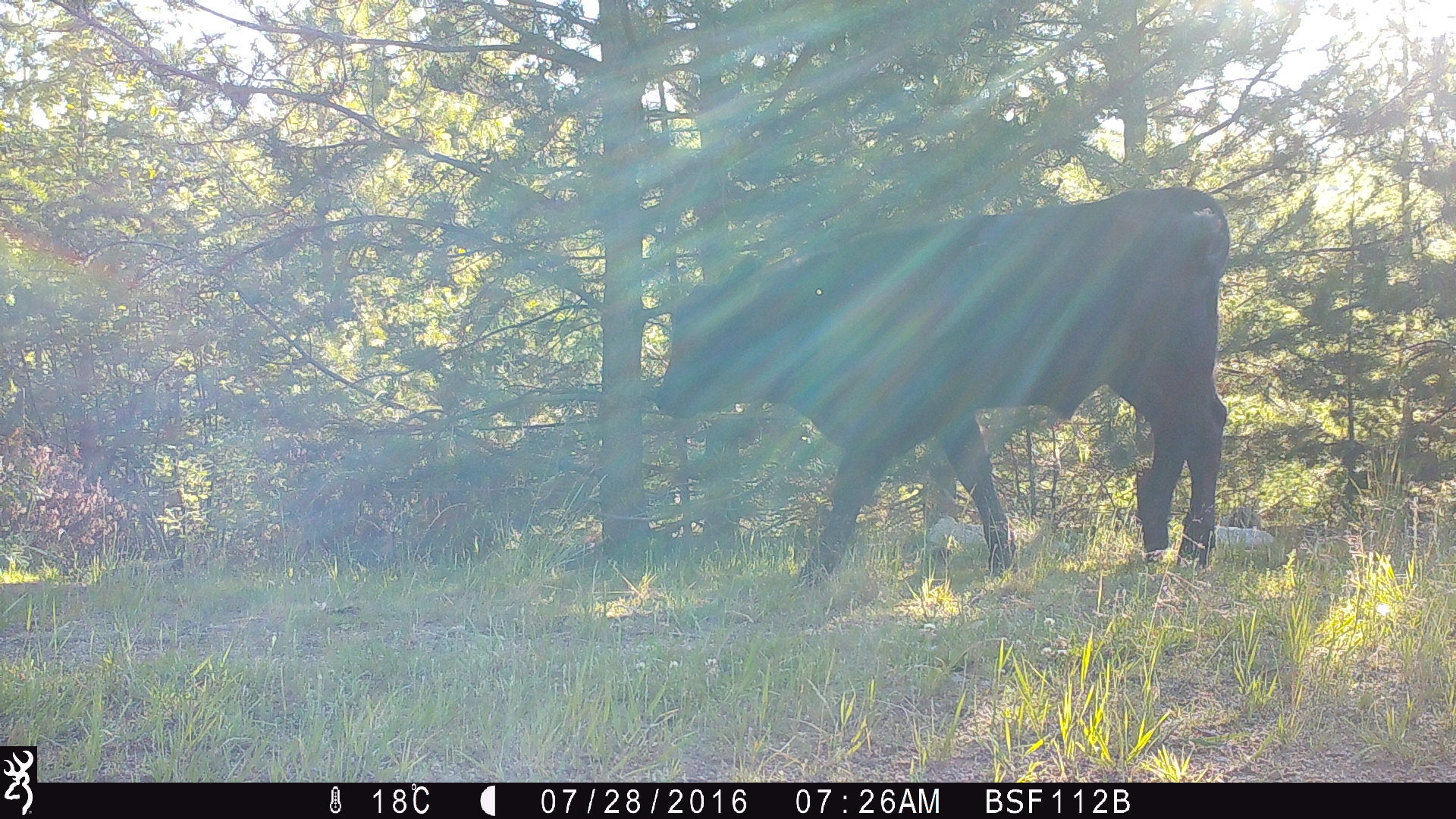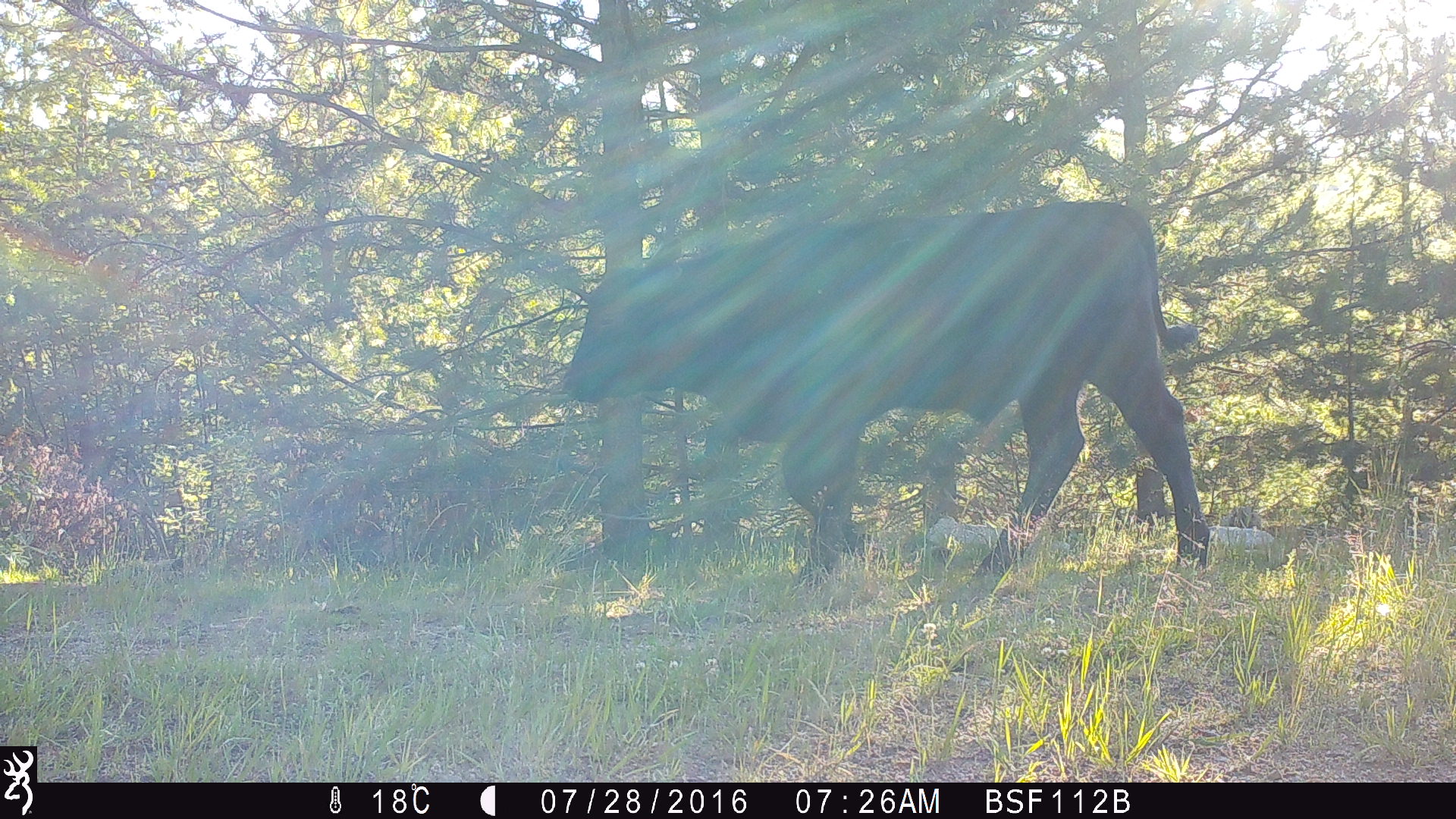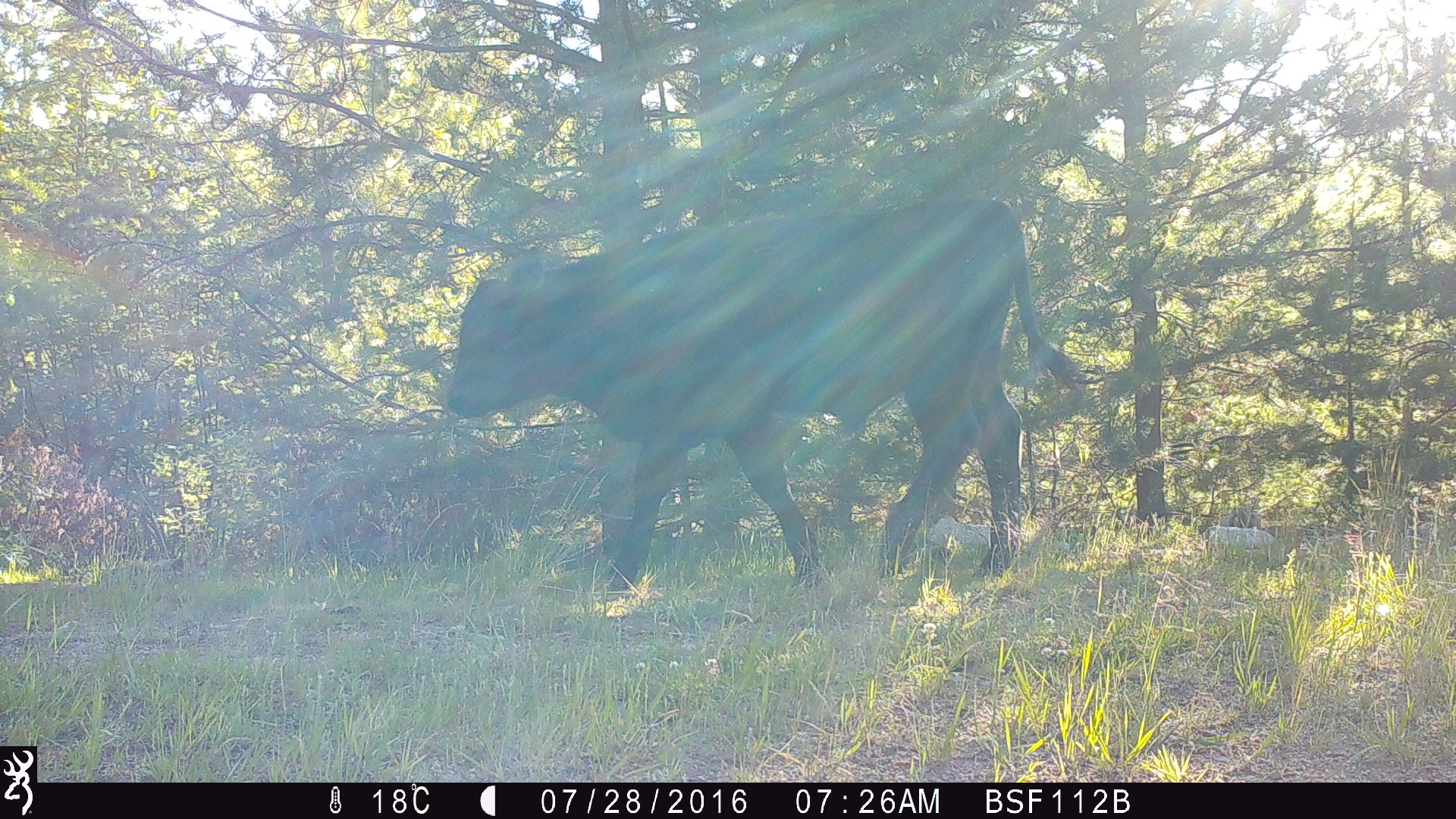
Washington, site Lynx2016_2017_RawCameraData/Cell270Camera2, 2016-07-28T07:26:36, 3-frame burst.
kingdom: Animalia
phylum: Chordata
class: Mammalia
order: Artiodactyla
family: Bovidae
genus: Bos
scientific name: Bos taurus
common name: domestic cattle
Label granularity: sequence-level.